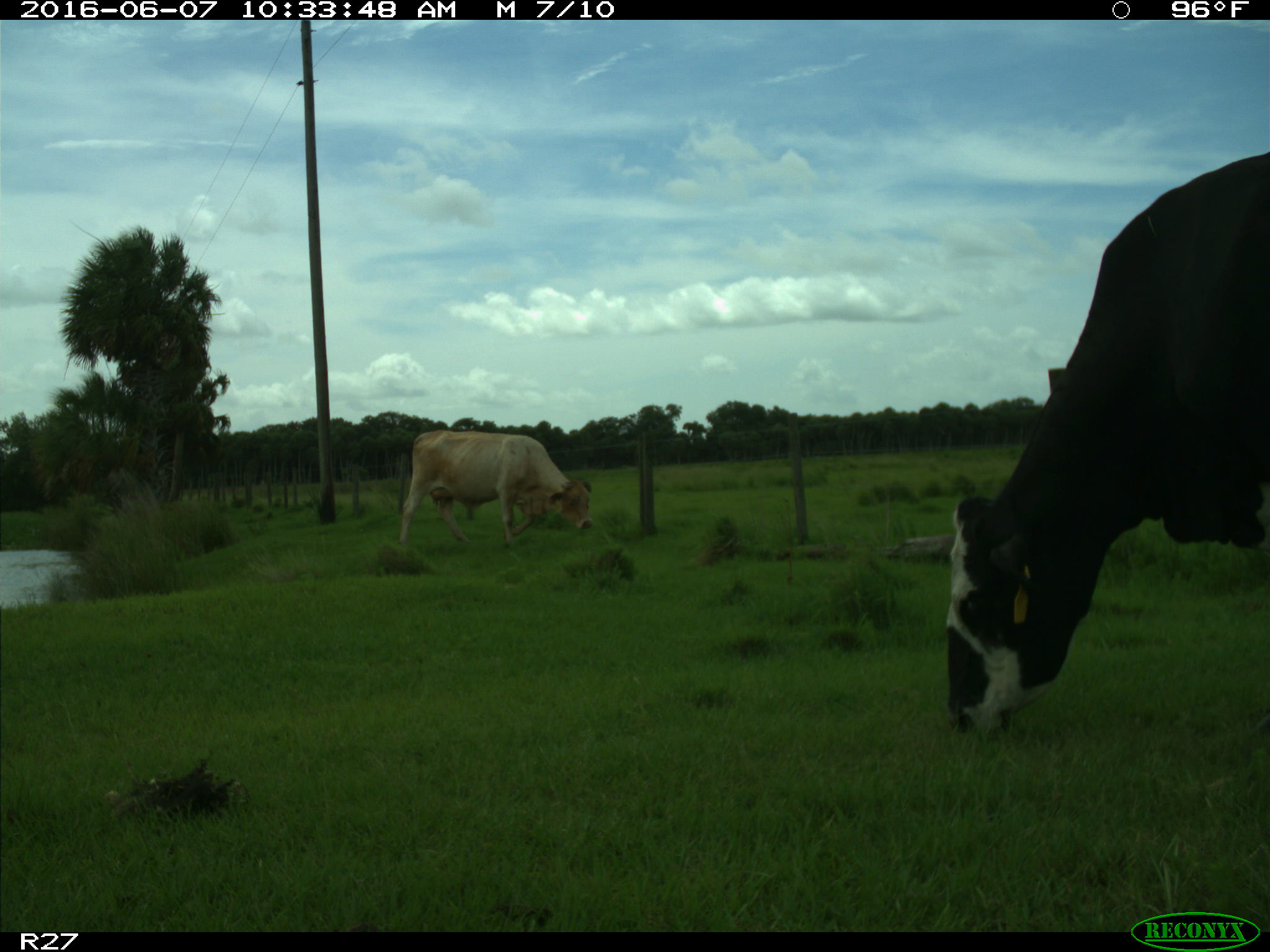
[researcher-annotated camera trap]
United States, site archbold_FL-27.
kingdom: Animalia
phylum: Chordata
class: Mammalia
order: Artiodactyla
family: Bovidae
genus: Bos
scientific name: Bos taurus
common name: domestic cow